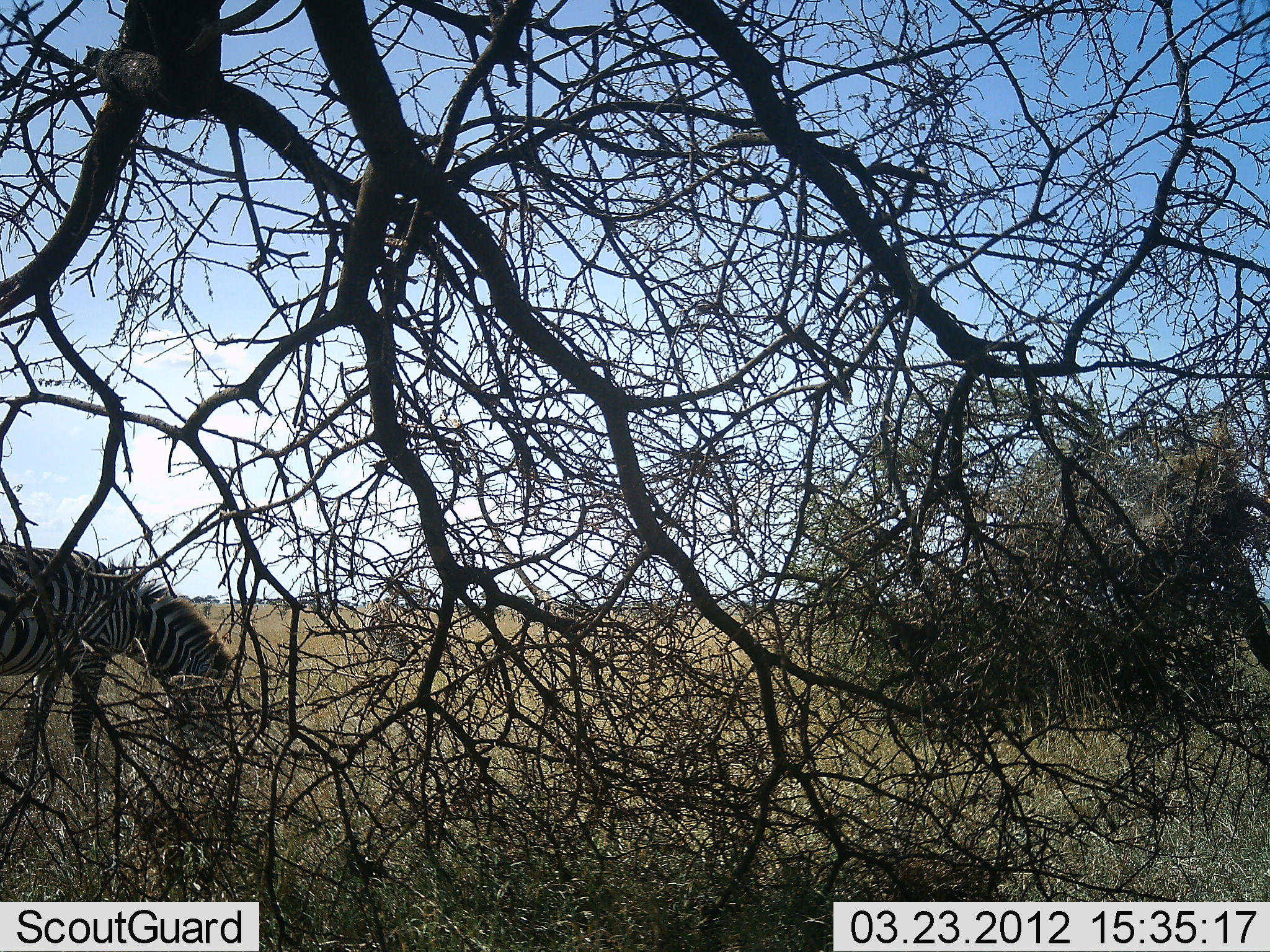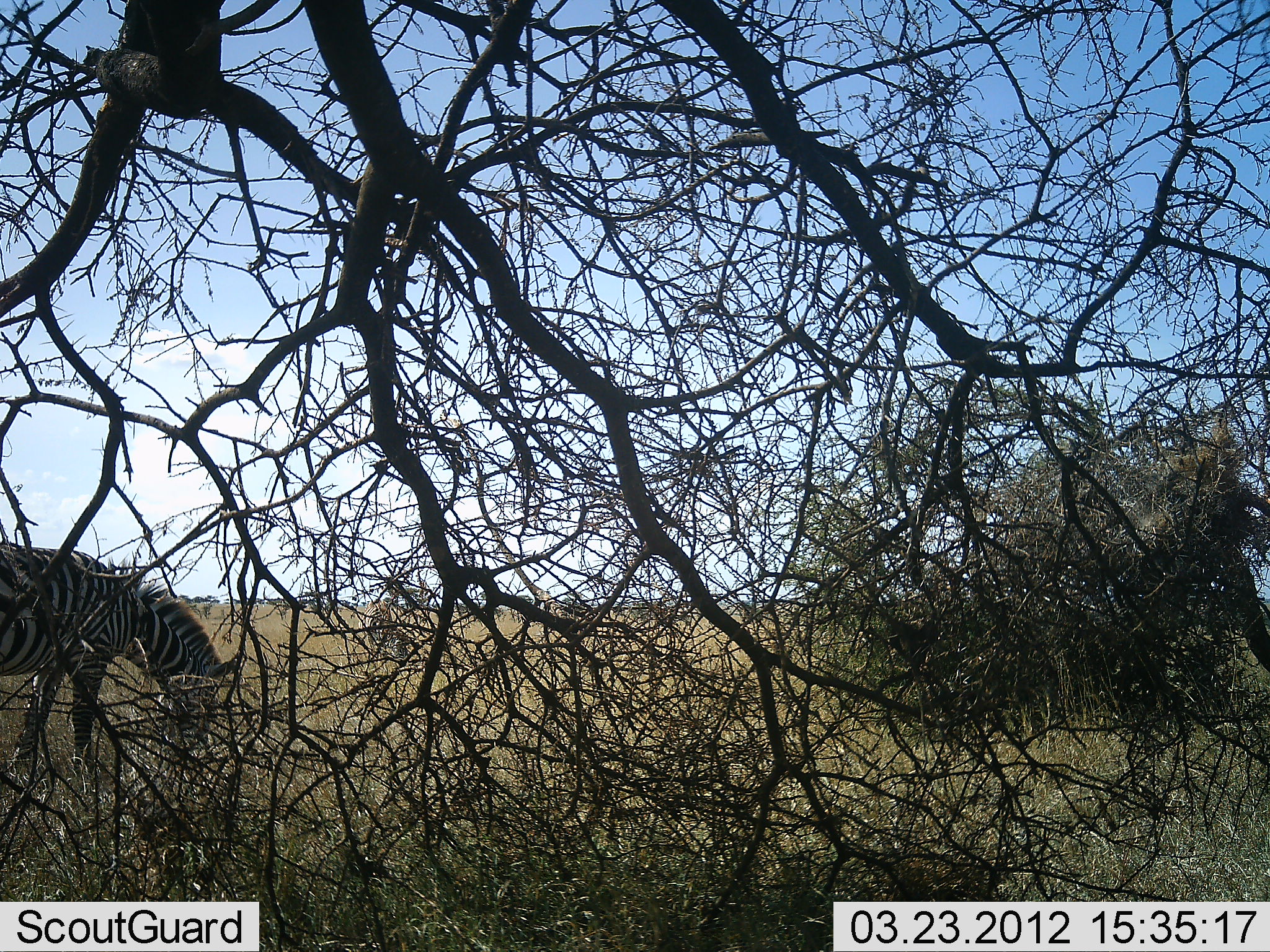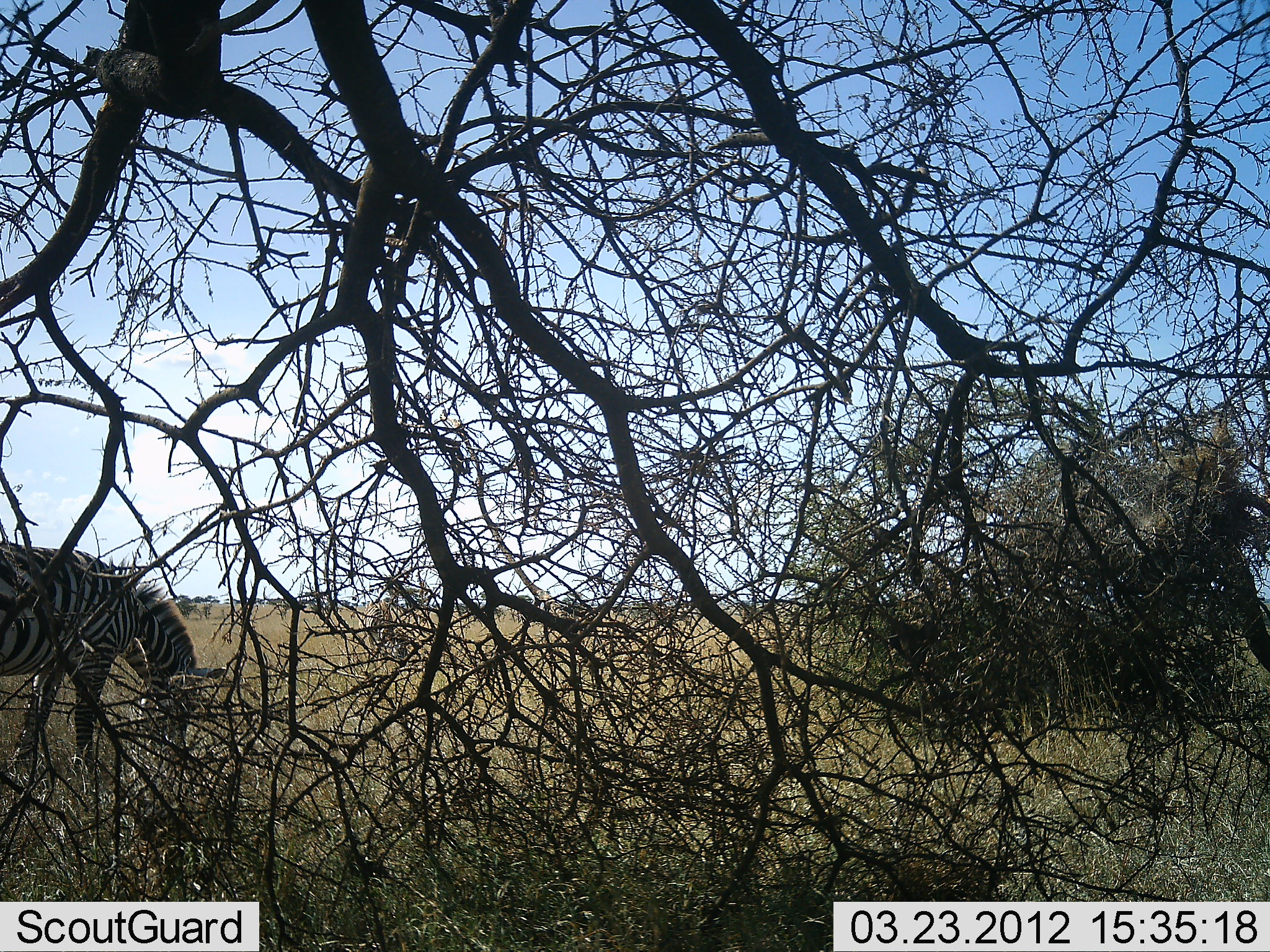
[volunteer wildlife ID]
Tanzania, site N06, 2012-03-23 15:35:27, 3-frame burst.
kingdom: Animalia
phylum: Chordata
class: Mammalia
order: Perissodactyla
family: Equidae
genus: Equus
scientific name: Equus quagga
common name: plains zebra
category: zebra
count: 1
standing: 14%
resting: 0%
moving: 3%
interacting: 0%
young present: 0%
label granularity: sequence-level